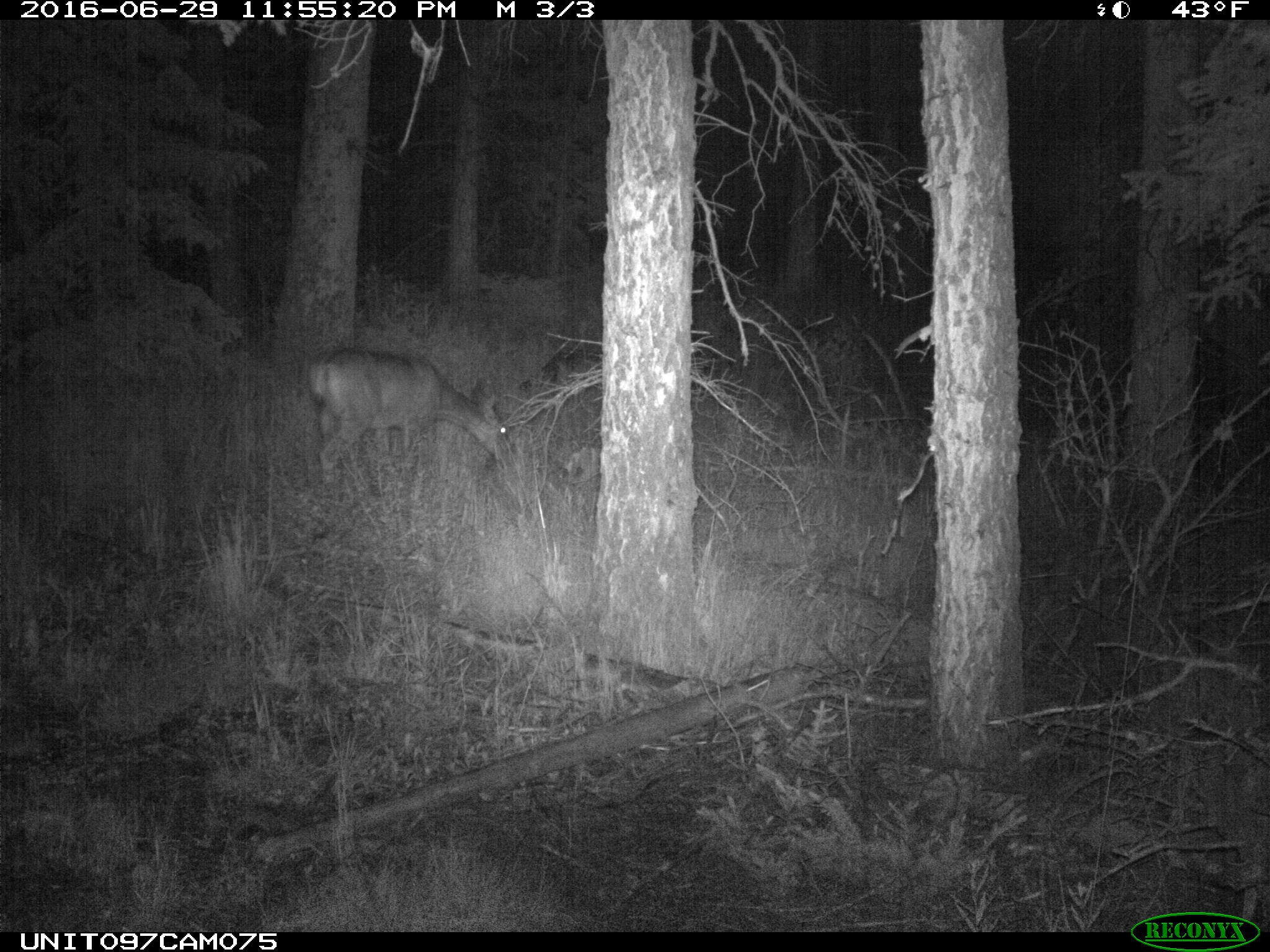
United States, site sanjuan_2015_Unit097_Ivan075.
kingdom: Animalia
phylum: Chordata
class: Mammalia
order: Artiodactyla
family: Cervidae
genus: Odocoileus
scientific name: Odocoileus hemionus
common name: mule deer